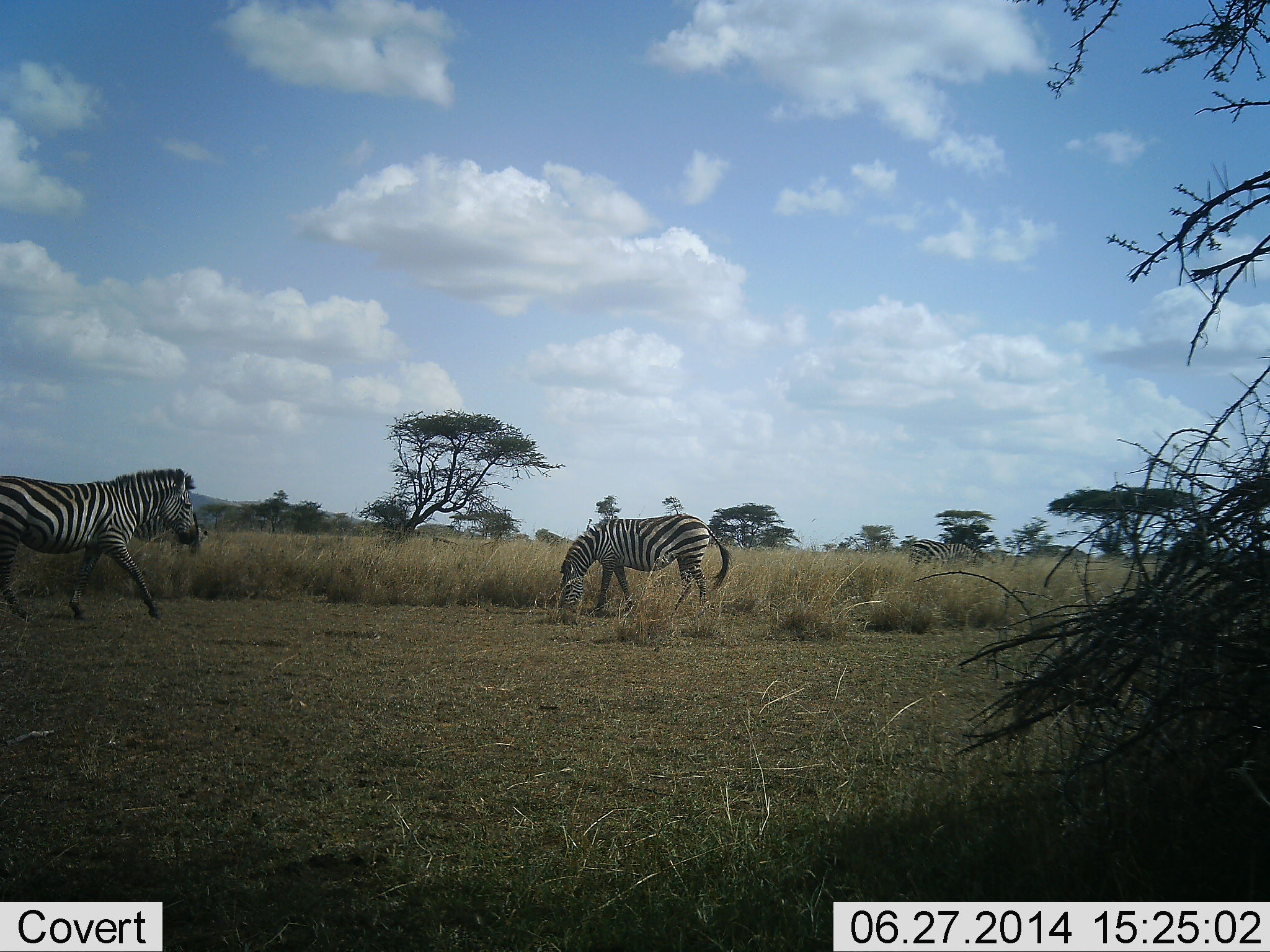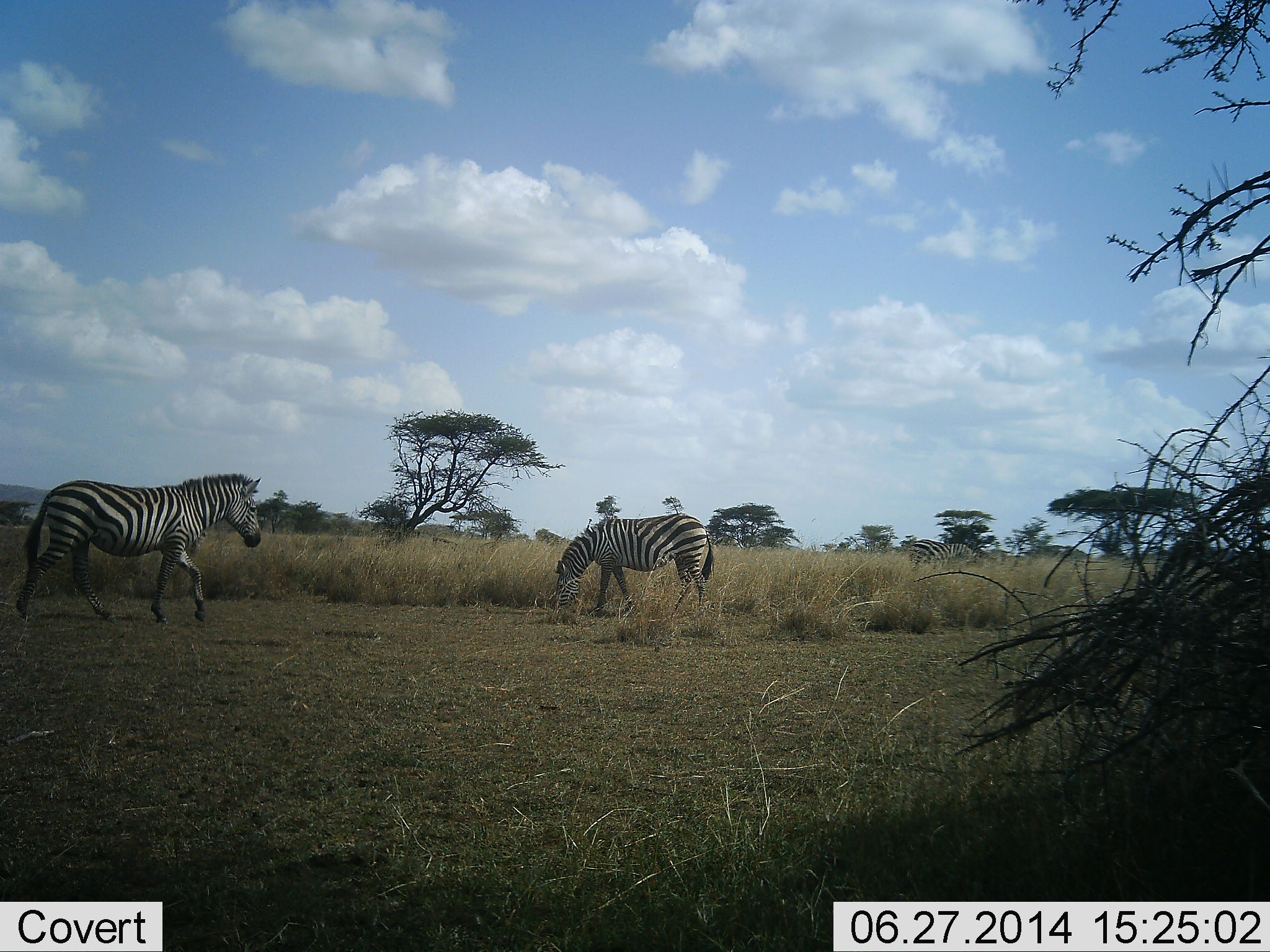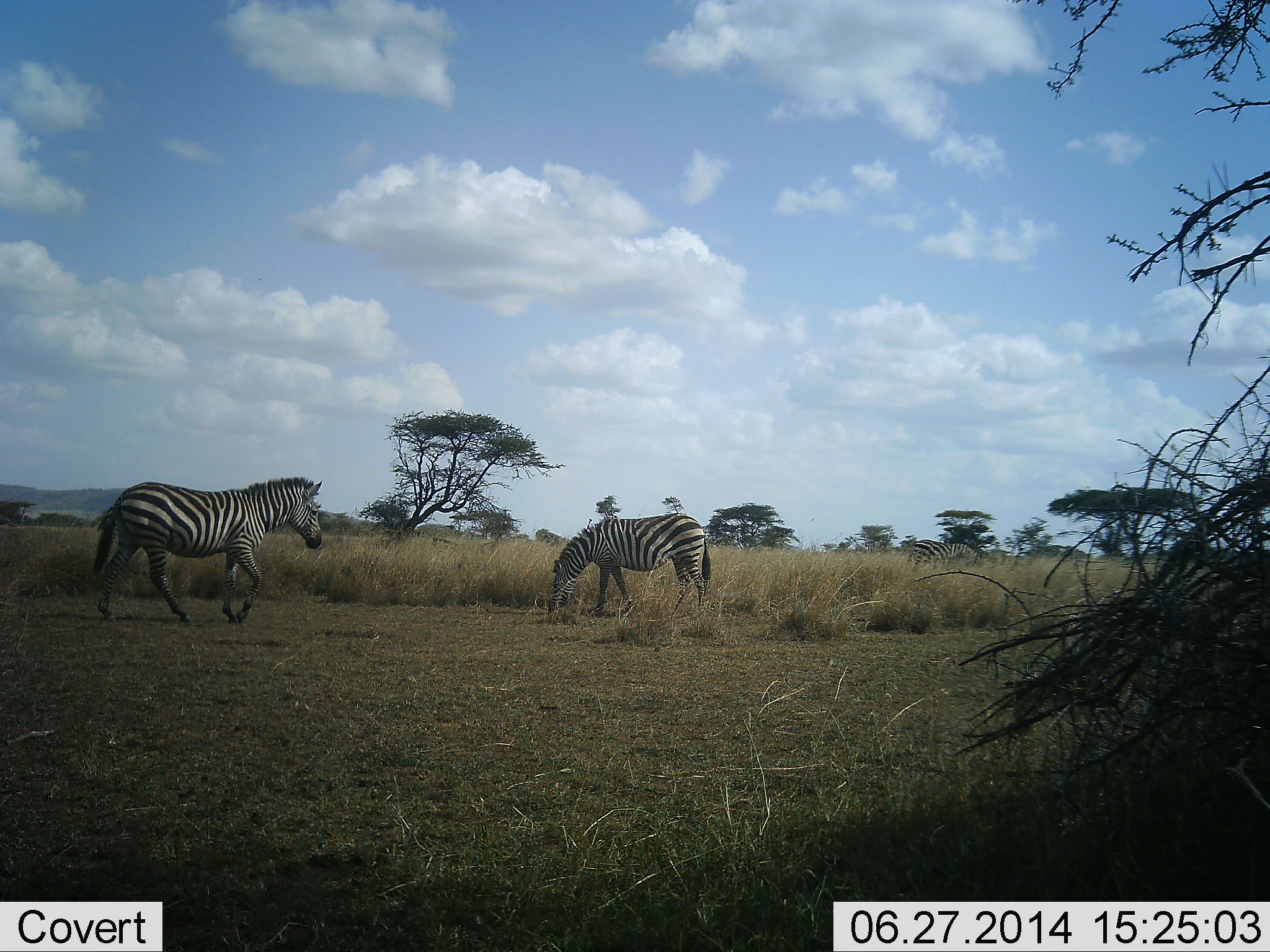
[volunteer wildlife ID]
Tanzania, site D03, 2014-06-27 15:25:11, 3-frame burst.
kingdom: Animalia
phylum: Chordata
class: Mammalia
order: Perissodactyla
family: Equidae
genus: Equus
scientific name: Equus quagga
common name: plains zebra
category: zebra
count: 3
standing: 10%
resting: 0%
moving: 90%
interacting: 0%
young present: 0%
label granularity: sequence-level